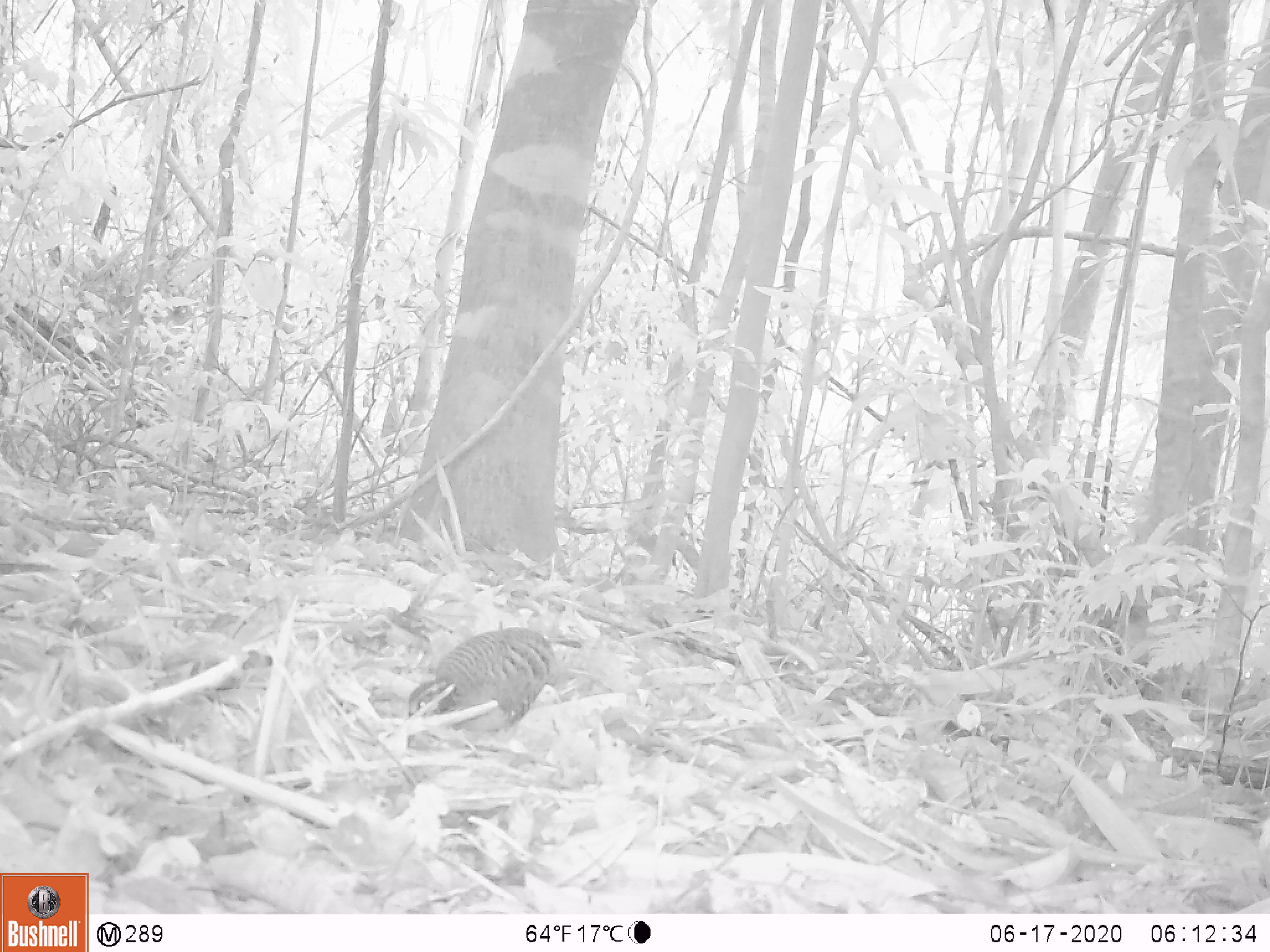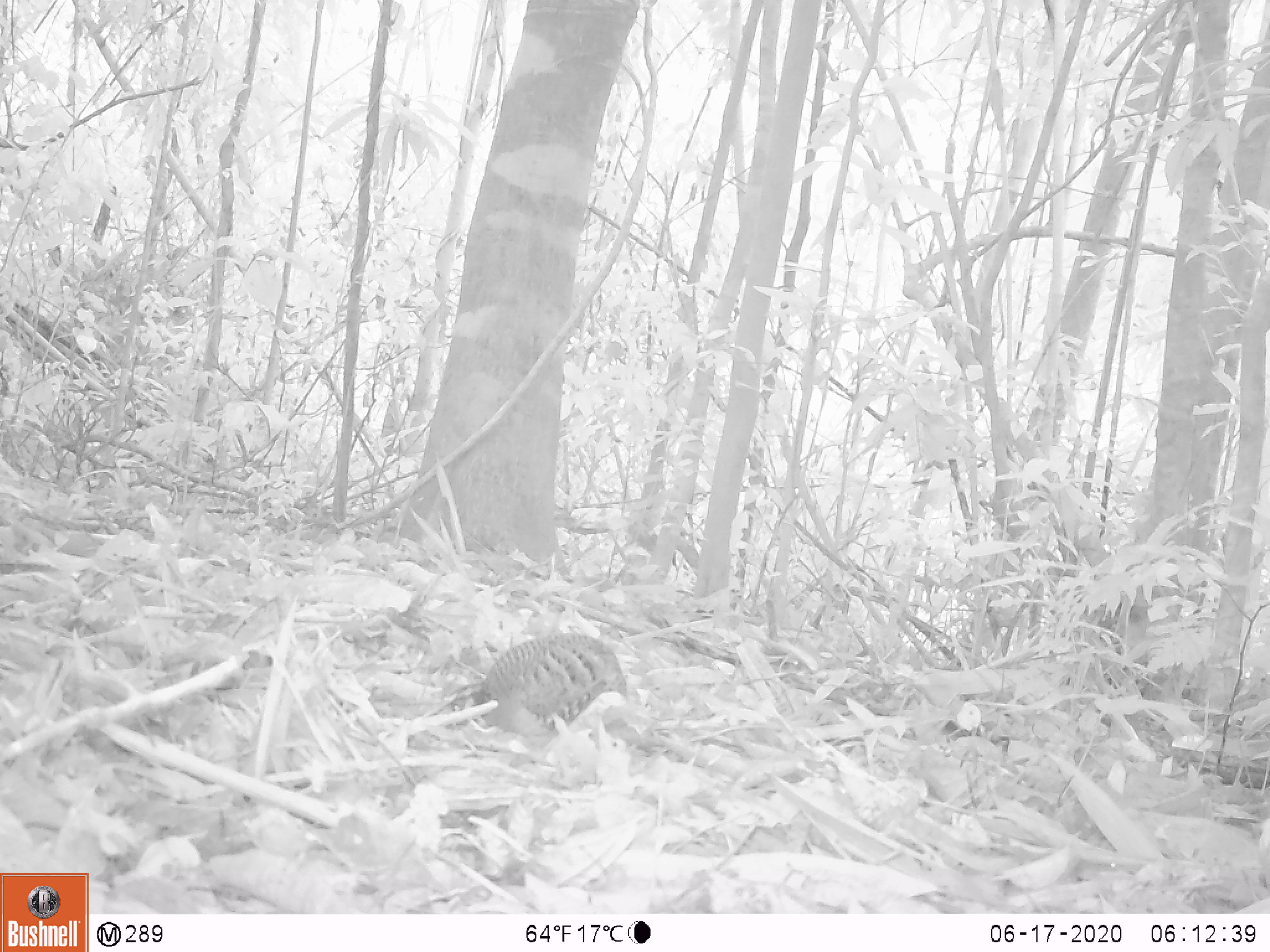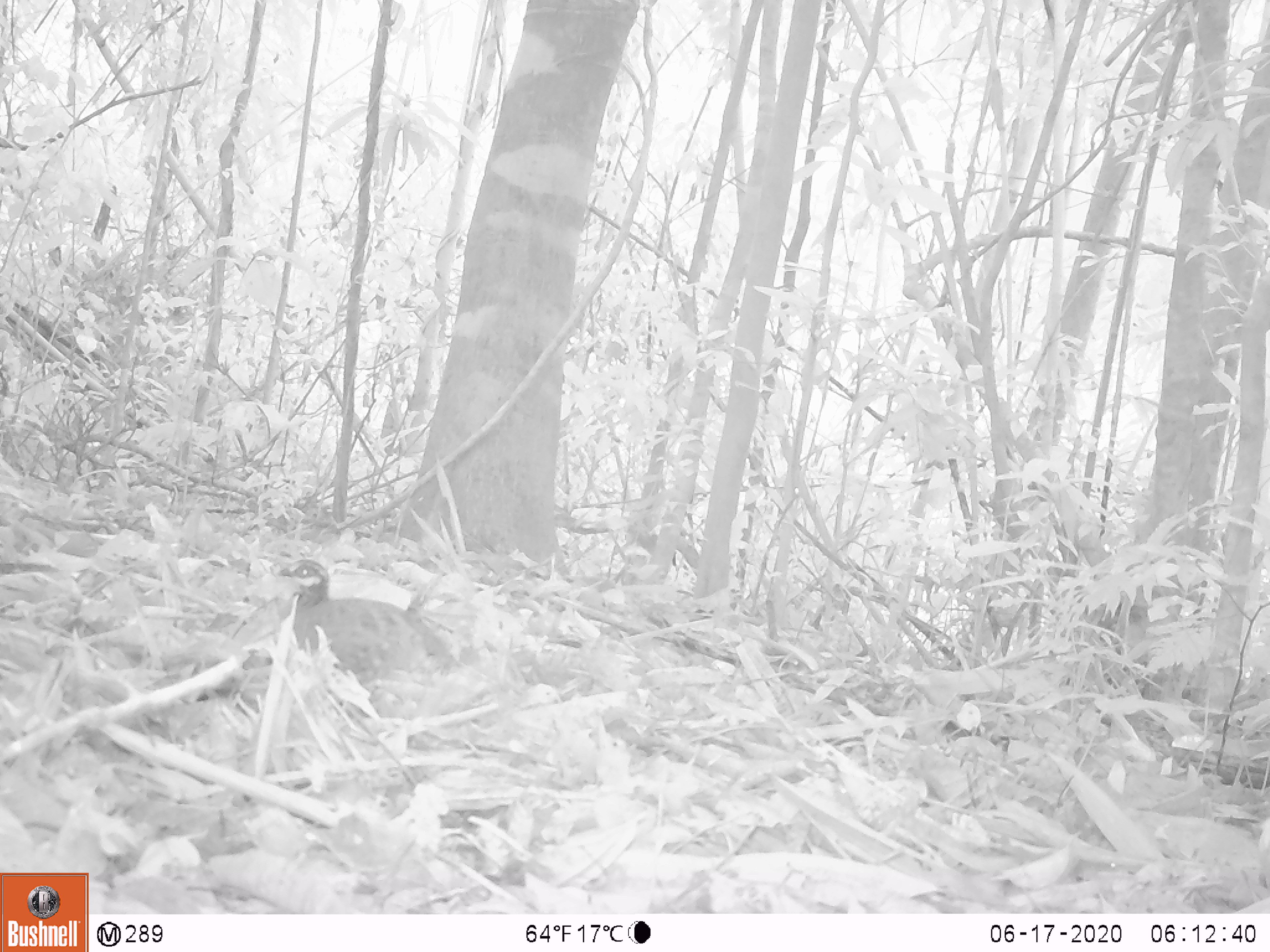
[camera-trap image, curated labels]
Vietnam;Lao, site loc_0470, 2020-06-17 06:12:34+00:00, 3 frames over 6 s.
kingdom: Animalia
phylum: Chordata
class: Aves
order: Galliformes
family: Phasianidae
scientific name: Phasianidae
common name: partridge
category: unidentified partridge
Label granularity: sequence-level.